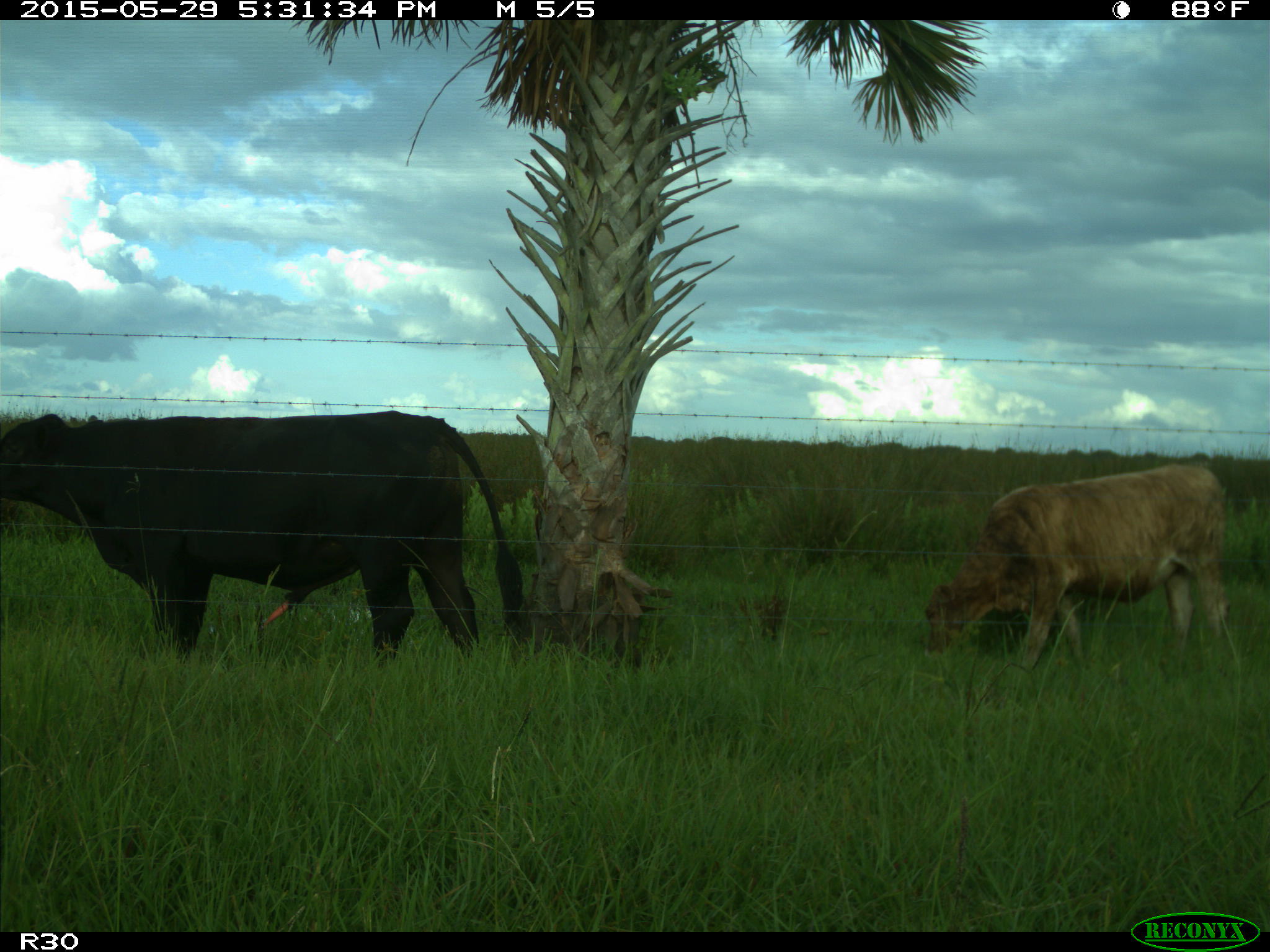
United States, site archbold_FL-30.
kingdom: Animalia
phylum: Chordata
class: Mammalia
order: Artiodactyla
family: Bovidae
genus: Bos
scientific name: Bos taurus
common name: domestic cow